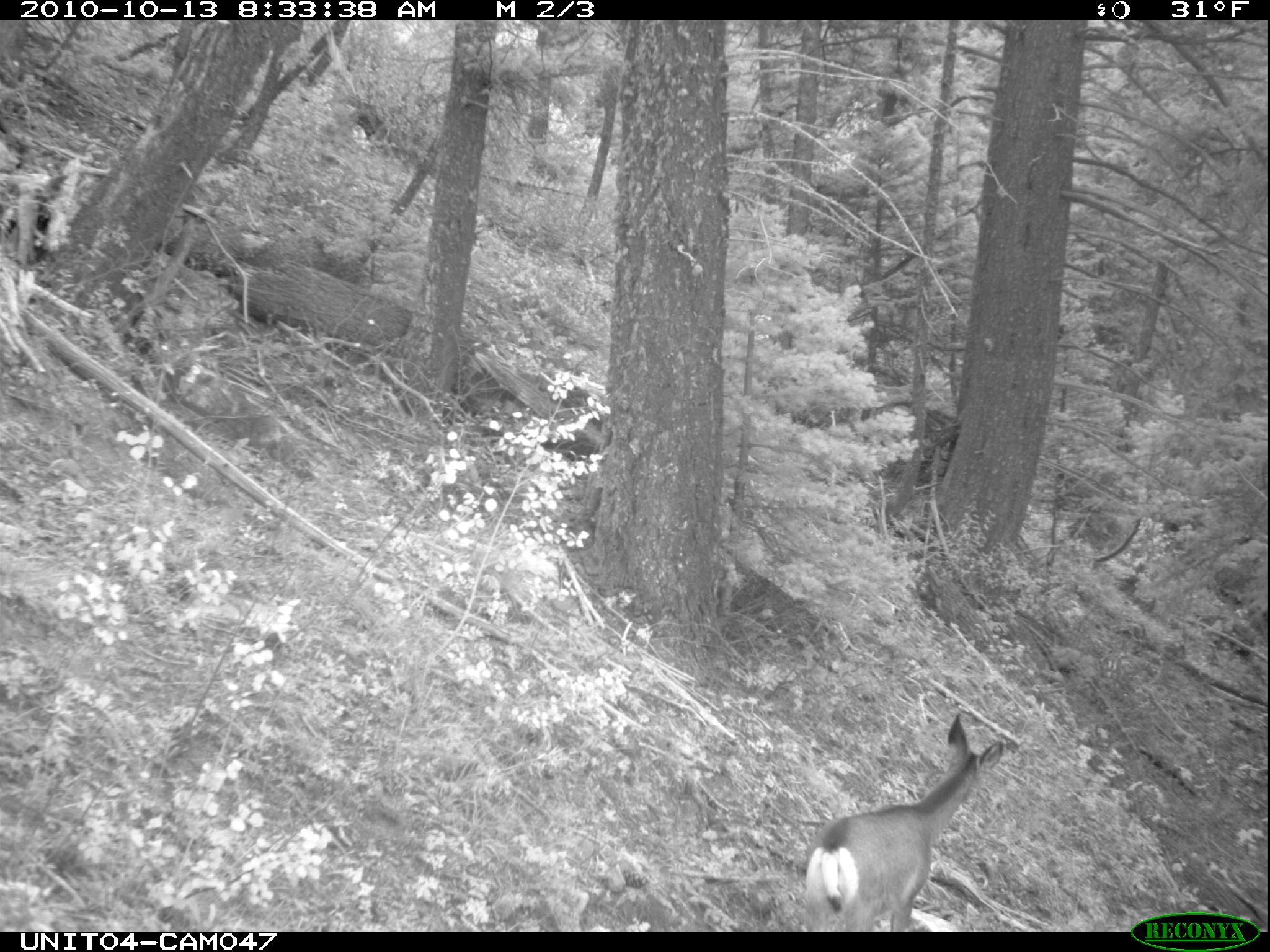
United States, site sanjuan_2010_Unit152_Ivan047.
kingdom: Animalia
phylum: Chordata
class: Mammalia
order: Artiodactyla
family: Cervidae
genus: Odocoileus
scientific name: Odocoileus hemionus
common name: mule deer